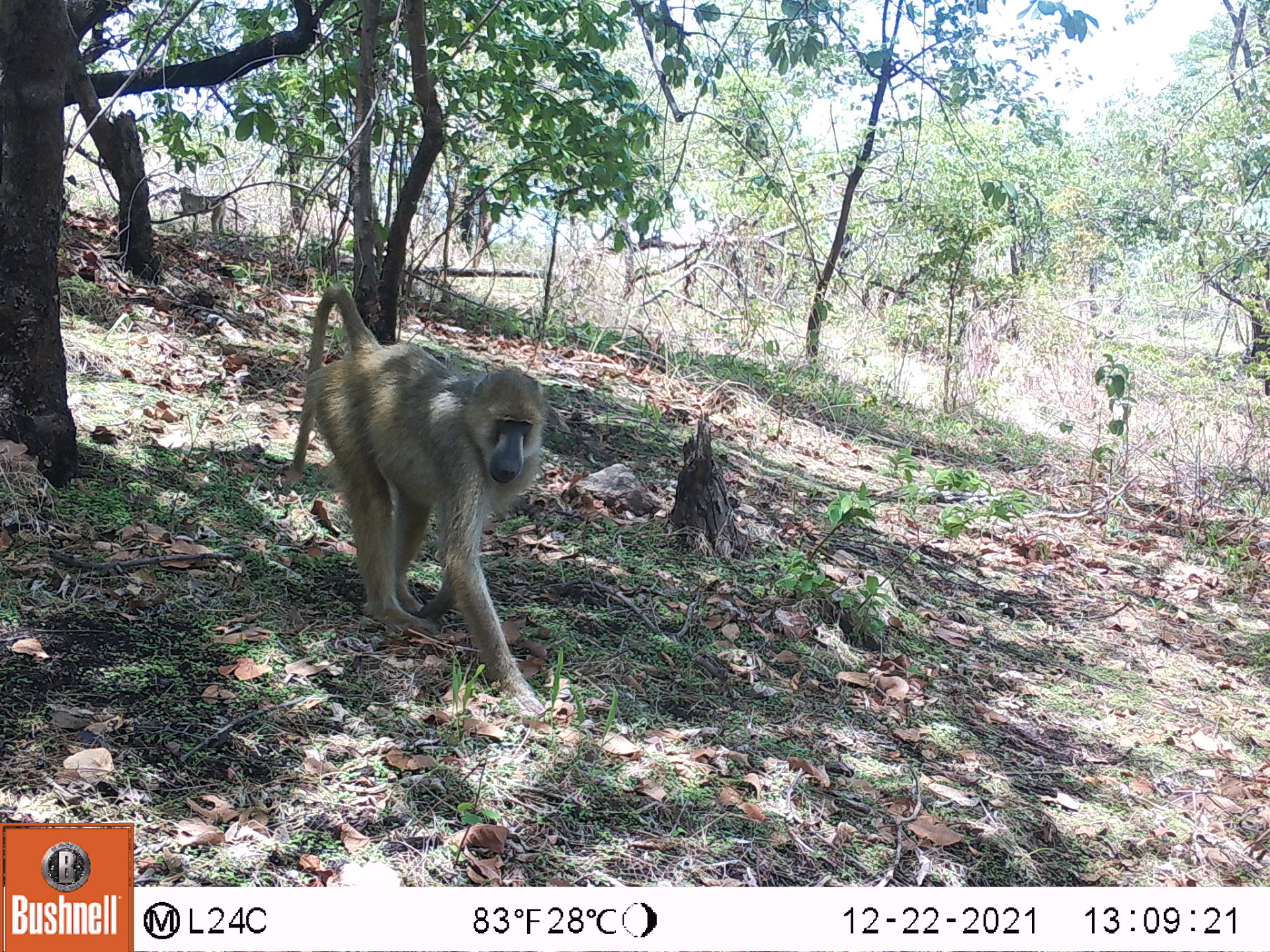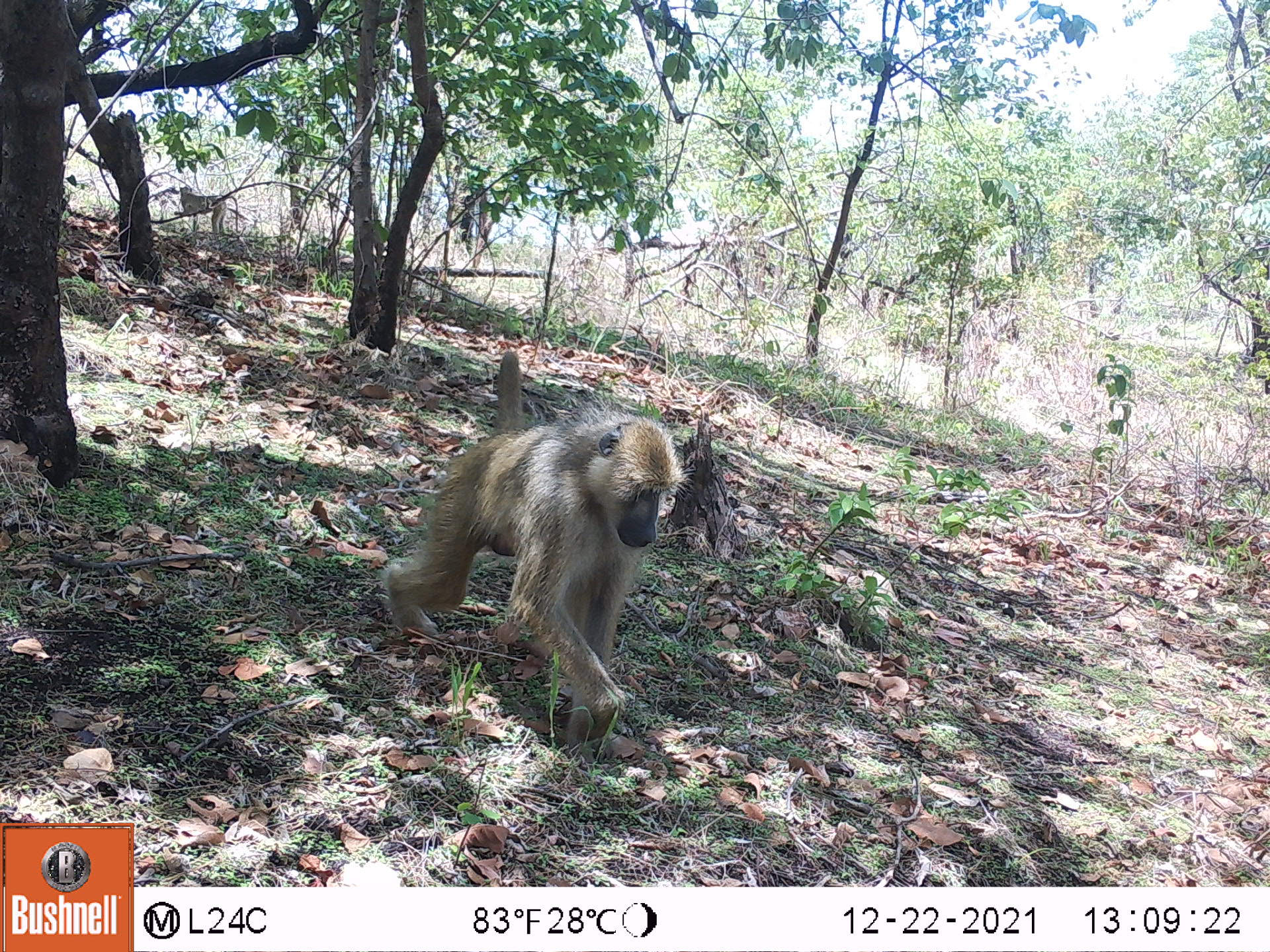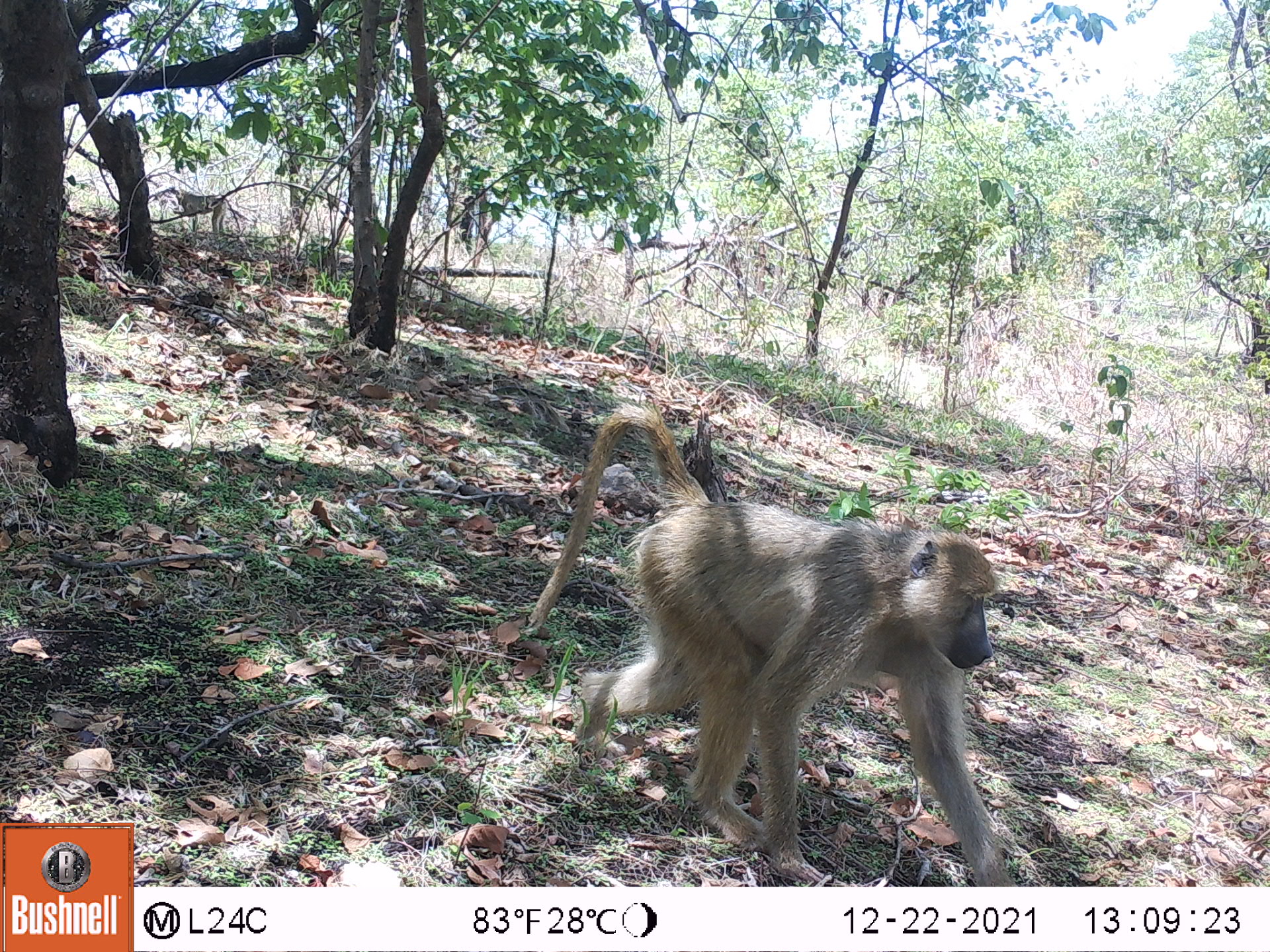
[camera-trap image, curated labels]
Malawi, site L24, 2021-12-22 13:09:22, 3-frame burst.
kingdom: Animalia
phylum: Chordata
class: Mammalia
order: Primates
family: Cercopithecidae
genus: Papio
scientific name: Papio cynocephalus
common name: yellow baboon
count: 2